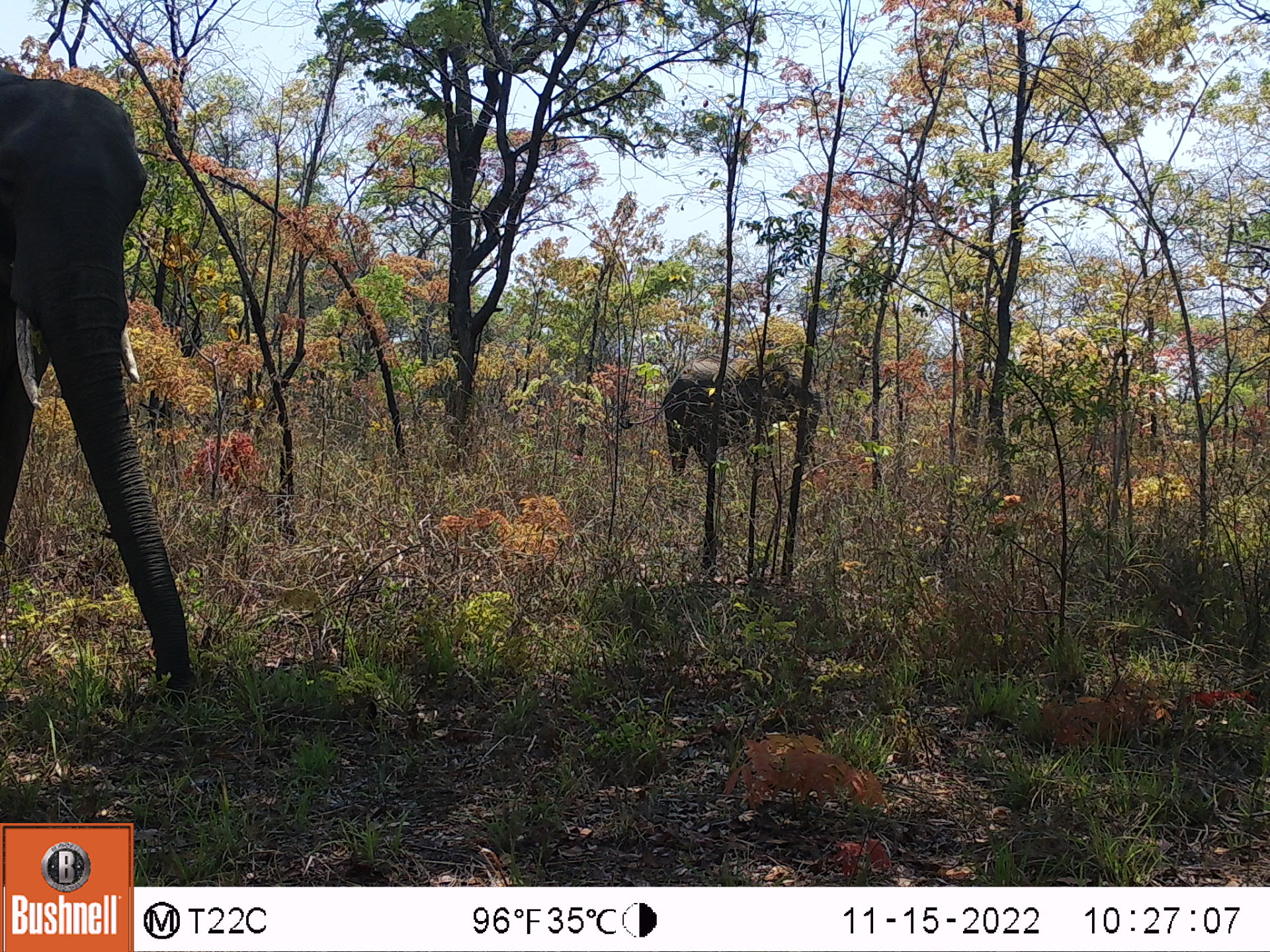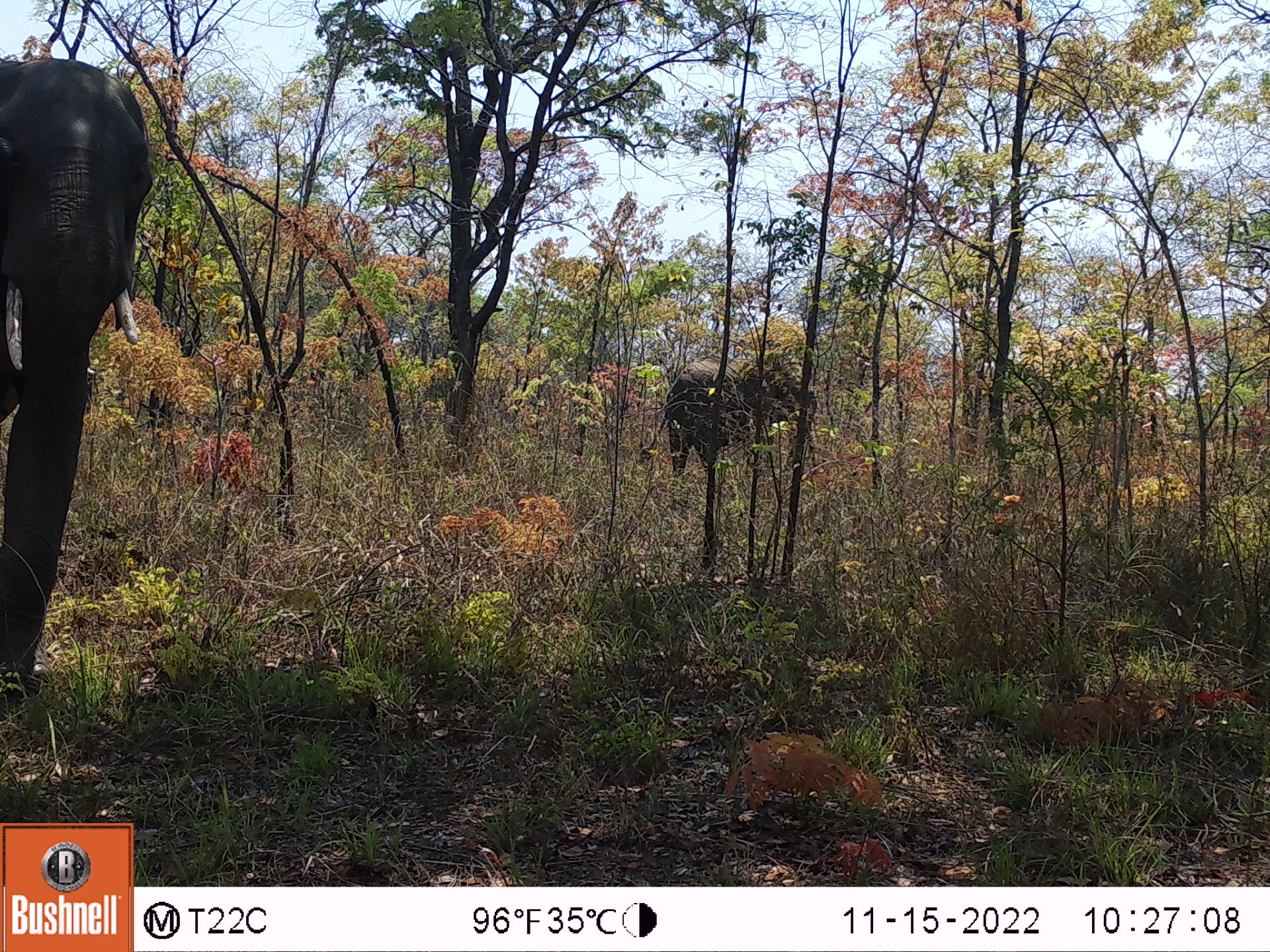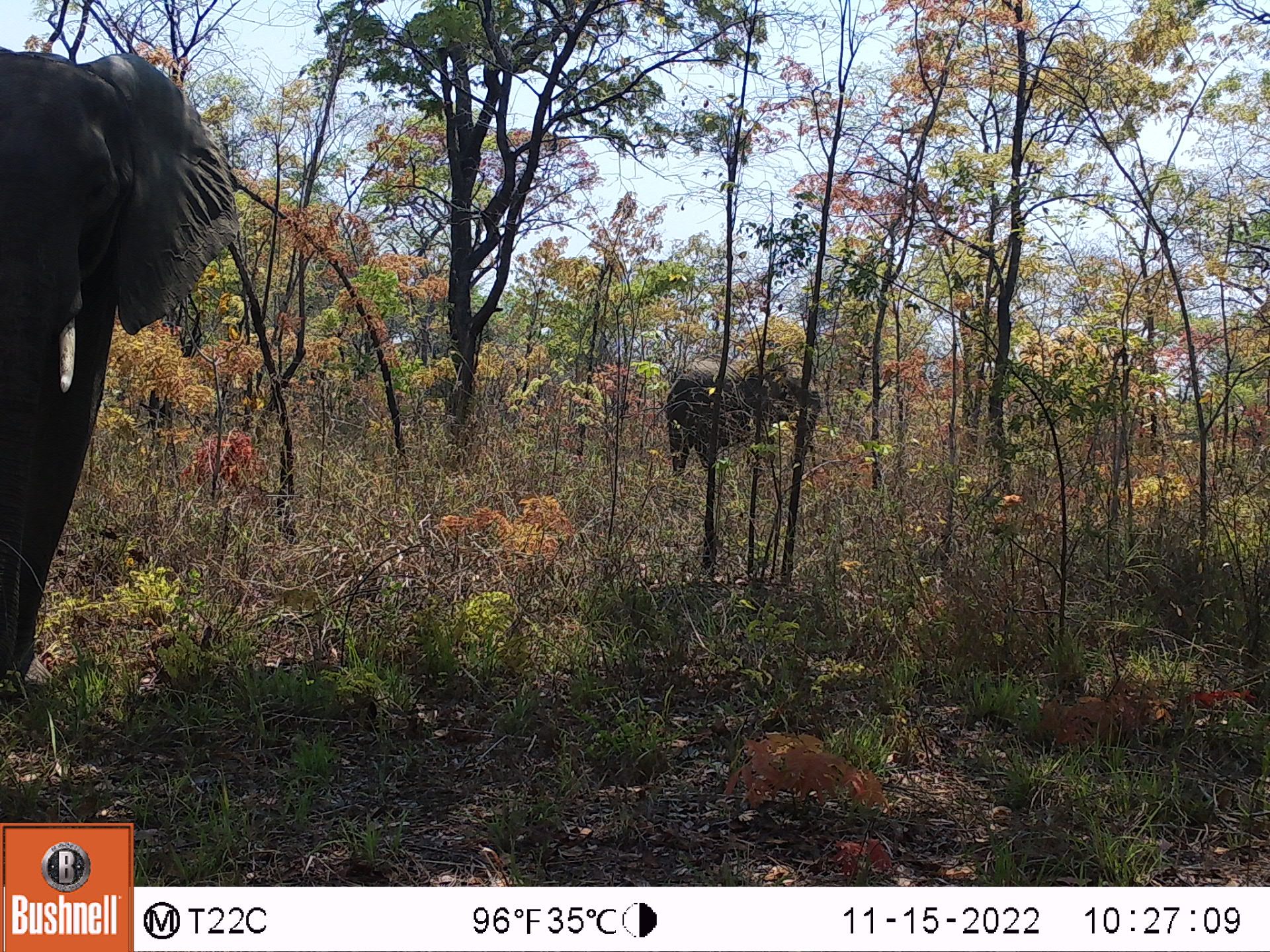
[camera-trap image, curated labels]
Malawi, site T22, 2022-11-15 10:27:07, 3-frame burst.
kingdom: Animalia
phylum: Chordata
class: Mammalia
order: Proboscidea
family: Elephantidae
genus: Loxodonta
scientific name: Loxodonta africana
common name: african savanna elephant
African savanna elephant (Loxodonta africana), count 2.